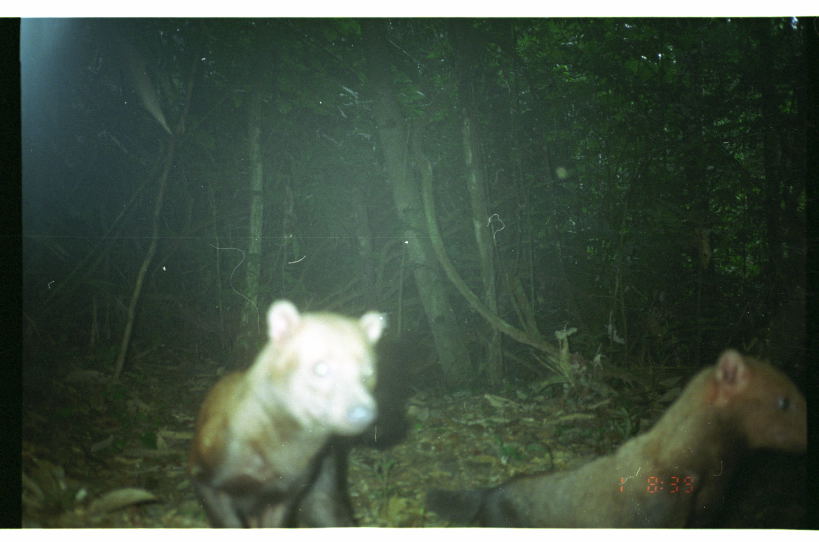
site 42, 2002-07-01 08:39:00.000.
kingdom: Animalia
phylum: Chordata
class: Mammalia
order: Carnivora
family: Canidae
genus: Speothos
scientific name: Speothos venaticus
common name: bush dog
Speothos venaticus (bush dog).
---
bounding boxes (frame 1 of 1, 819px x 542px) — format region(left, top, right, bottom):
speothos venaticus: region(424, 345, 806, 527); region(185, 296, 388, 528)